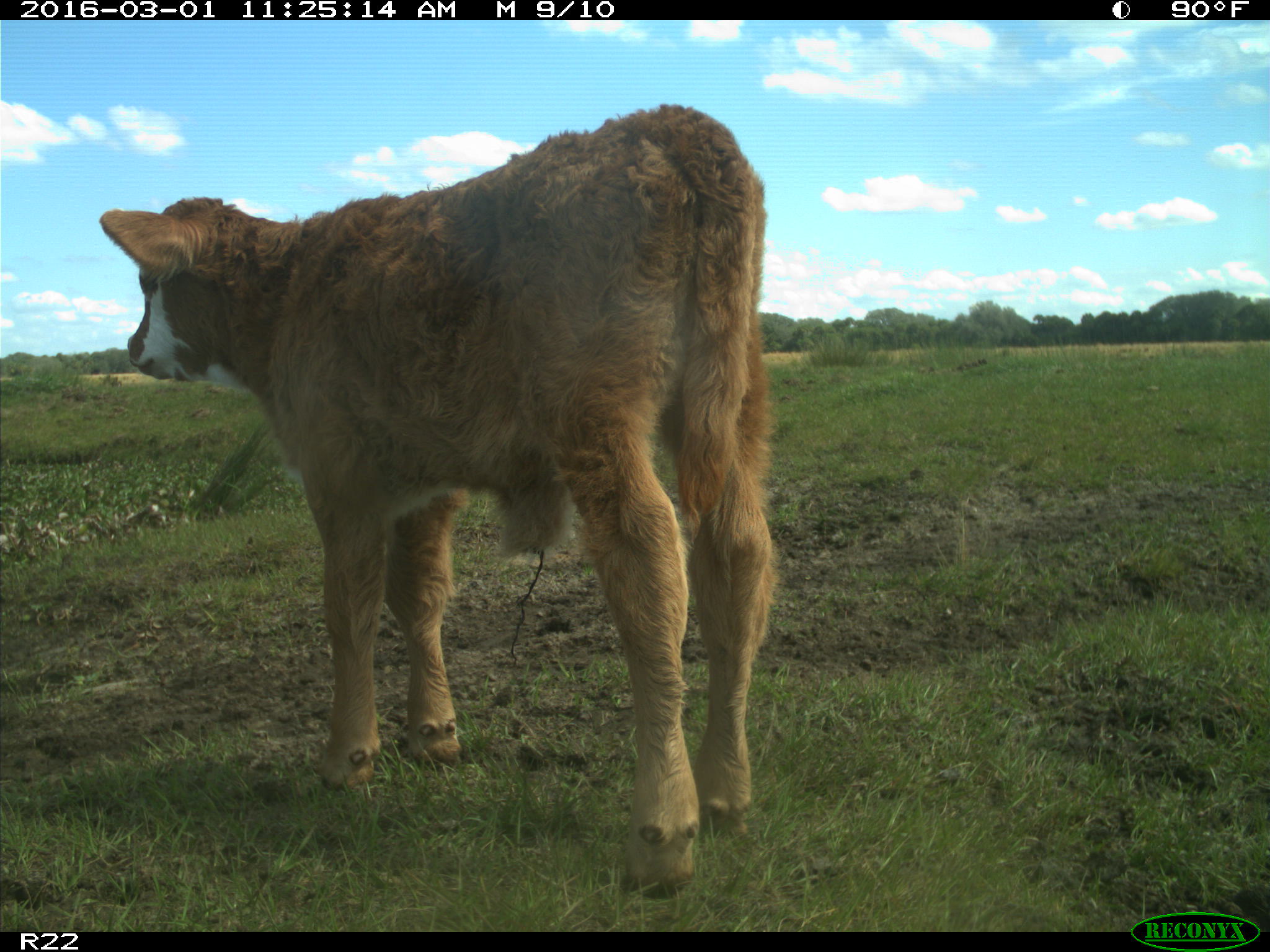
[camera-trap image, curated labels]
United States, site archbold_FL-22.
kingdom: Animalia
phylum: Chordata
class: Mammalia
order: Artiodactyla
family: Bovidae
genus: Bos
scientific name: Bos taurus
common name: domestic cow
Bos taurus (domestic cow).